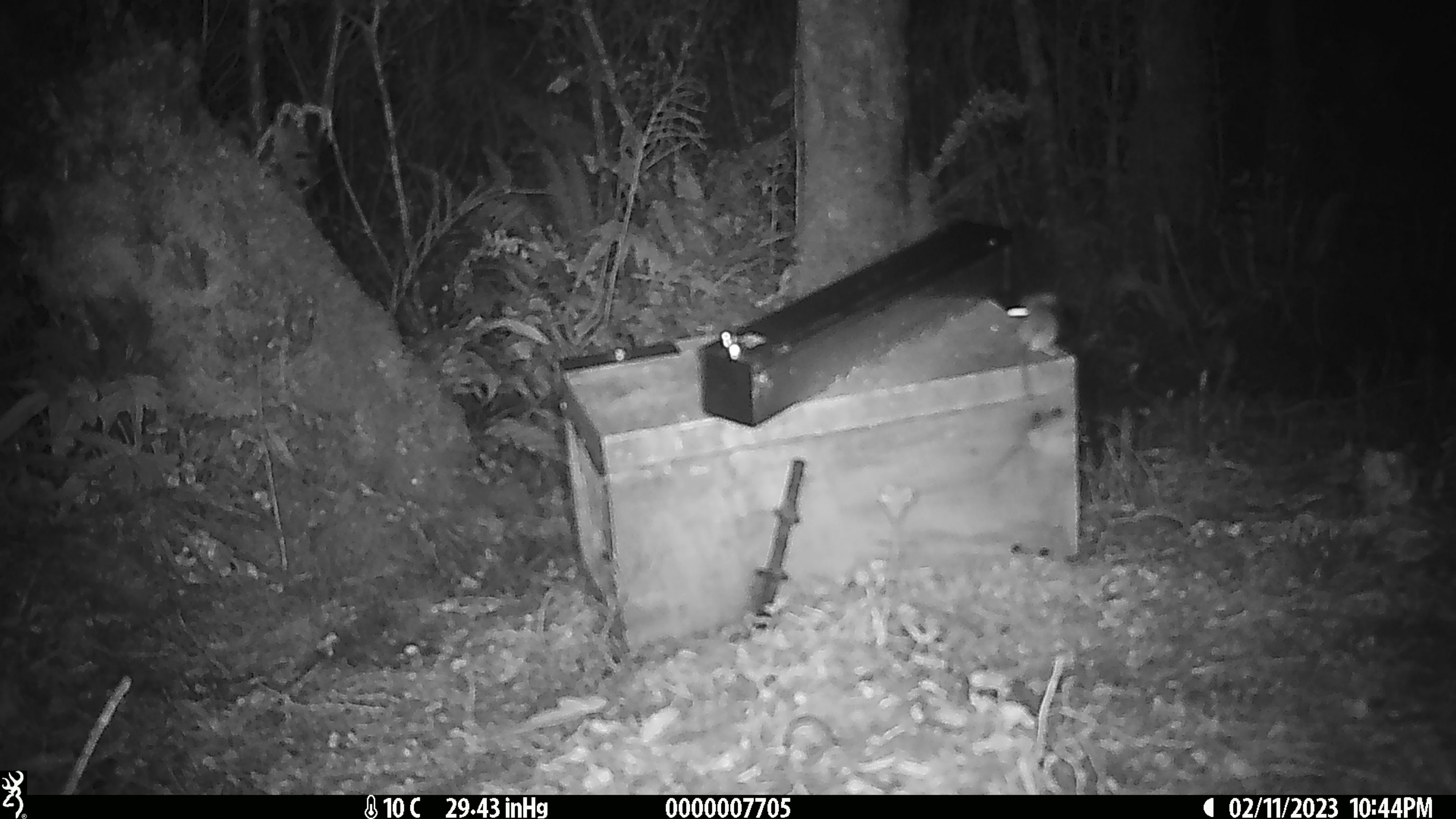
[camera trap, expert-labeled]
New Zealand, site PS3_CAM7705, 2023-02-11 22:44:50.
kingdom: Animalia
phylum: Chordata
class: Mammalia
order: Rodentia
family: Muridae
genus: Mus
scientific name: Mus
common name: mouse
Mouse (Mus).